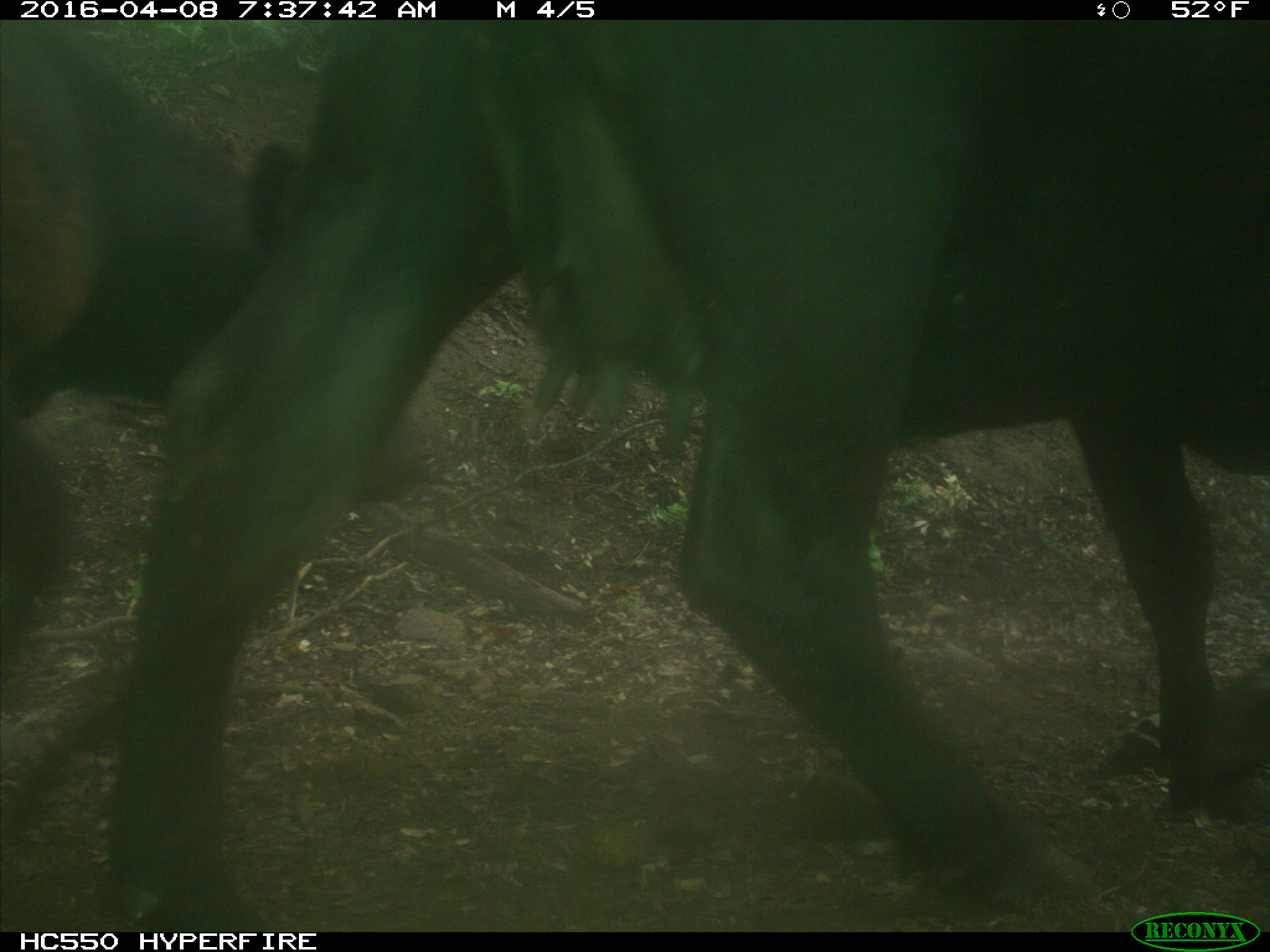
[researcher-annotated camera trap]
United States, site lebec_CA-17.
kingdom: Animalia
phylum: Chordata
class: Mammalia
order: Artiodactyla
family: Bovidae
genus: Bos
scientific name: Bos taurus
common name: domestic cow